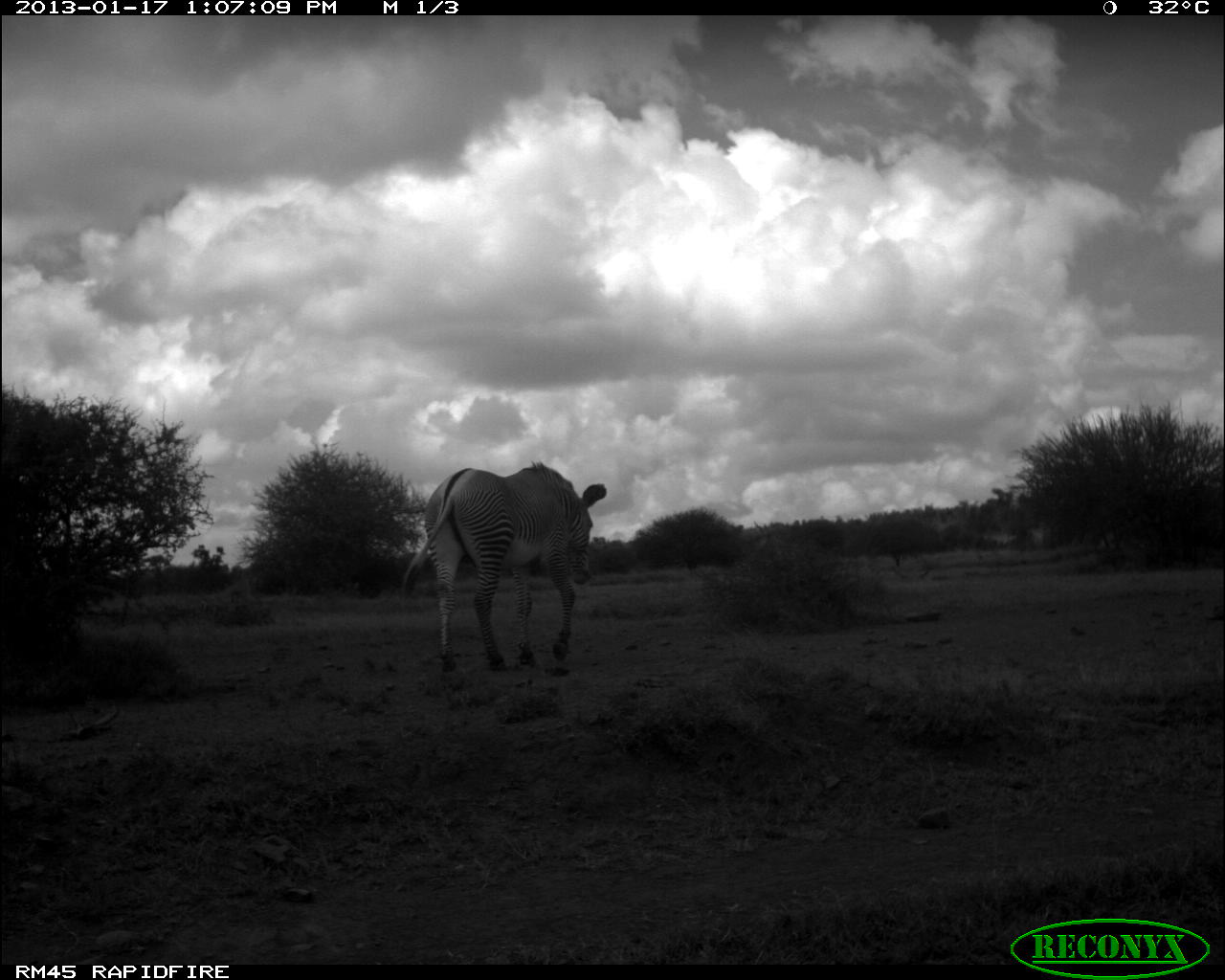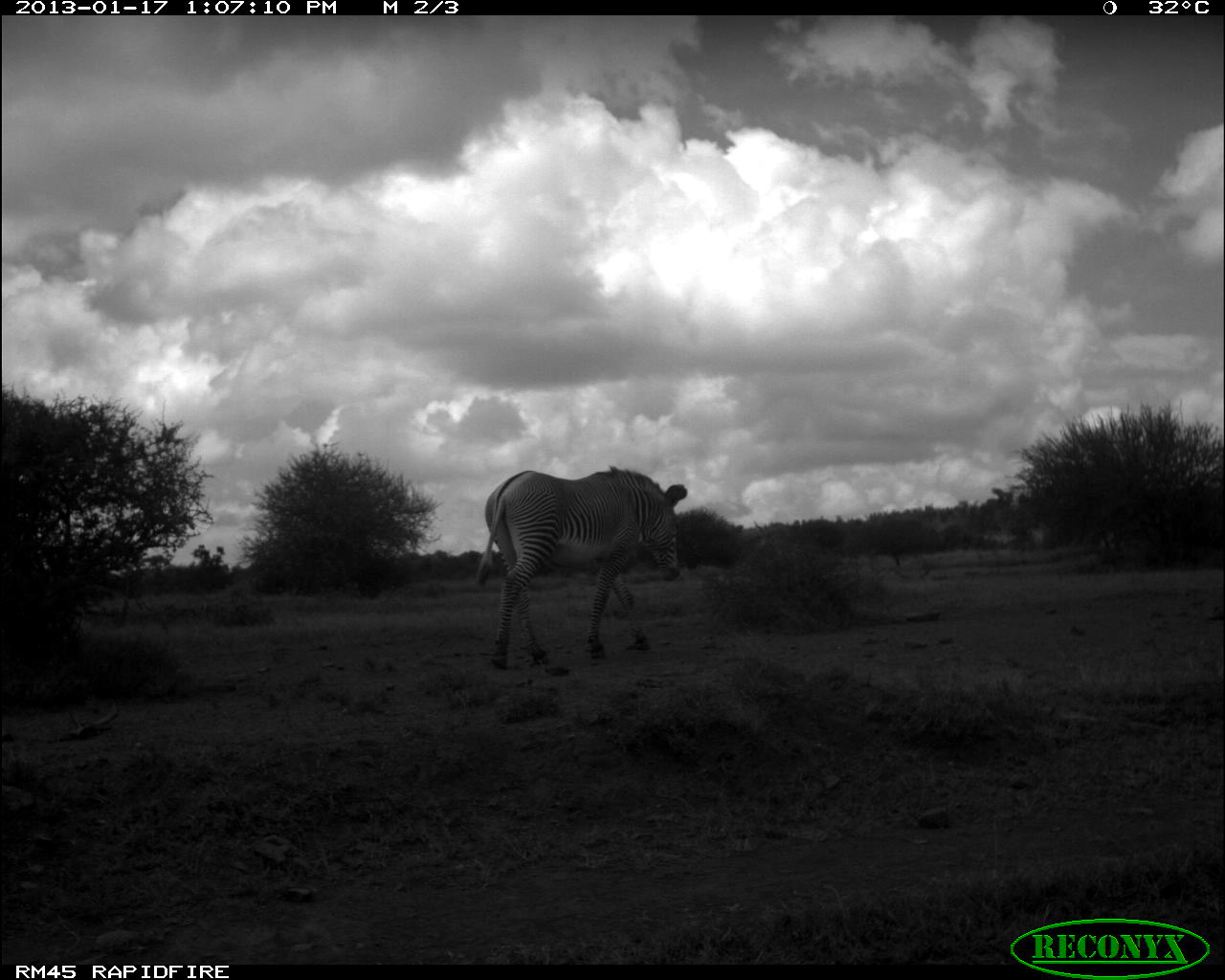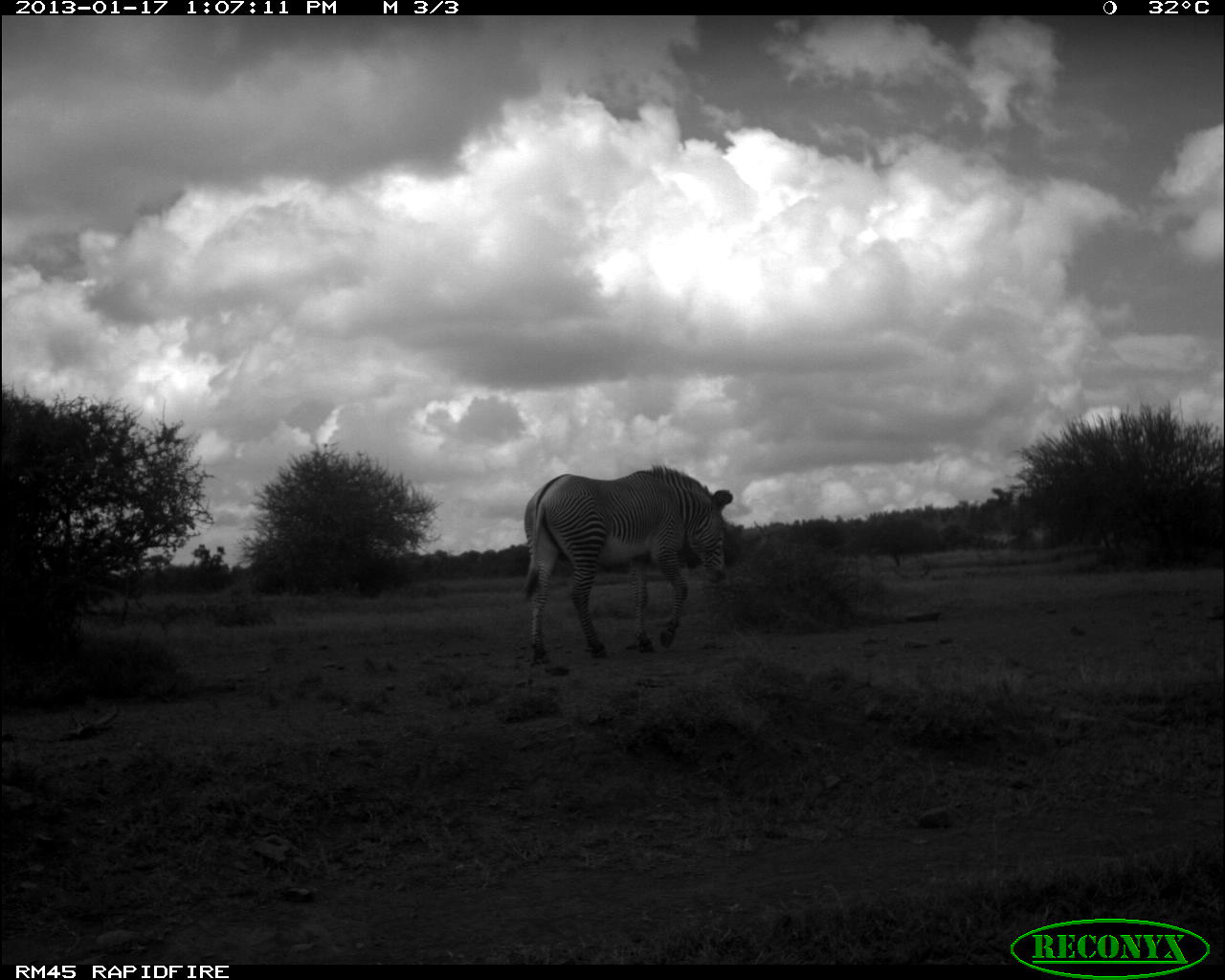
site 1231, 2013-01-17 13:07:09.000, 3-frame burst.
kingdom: Animalia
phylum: Chordata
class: Mammalia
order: Perissodactyla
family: Equidae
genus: Equus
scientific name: Equus grevyi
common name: grévy's zebra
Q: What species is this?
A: Equus grevyi (grévy's zebra).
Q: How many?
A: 1.